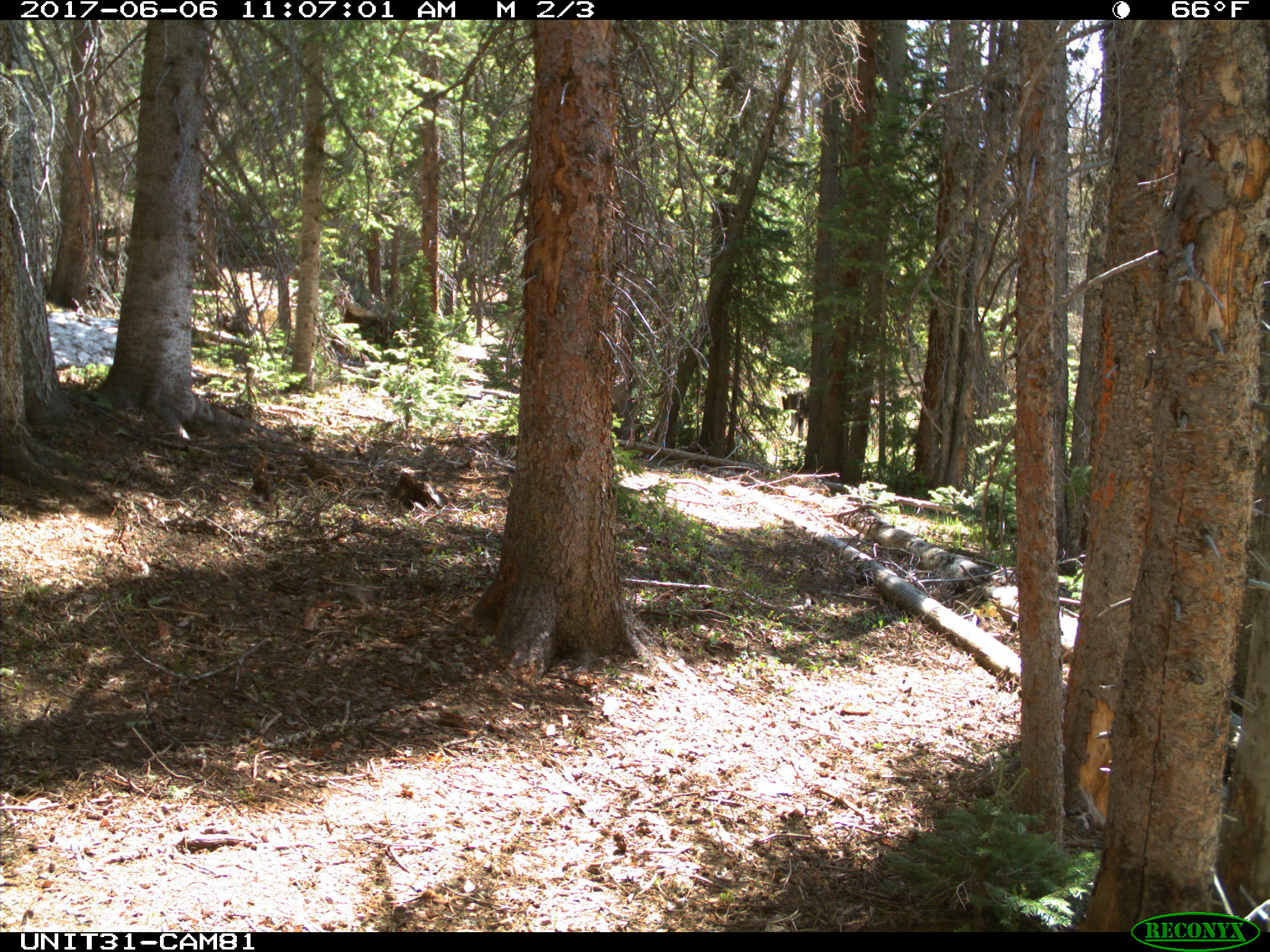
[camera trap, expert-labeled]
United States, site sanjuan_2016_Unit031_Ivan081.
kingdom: Animalia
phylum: Chordata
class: Mammalia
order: Artiodactyla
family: Cervidae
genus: Alces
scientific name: Alces alces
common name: moose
Alces alces (moose).